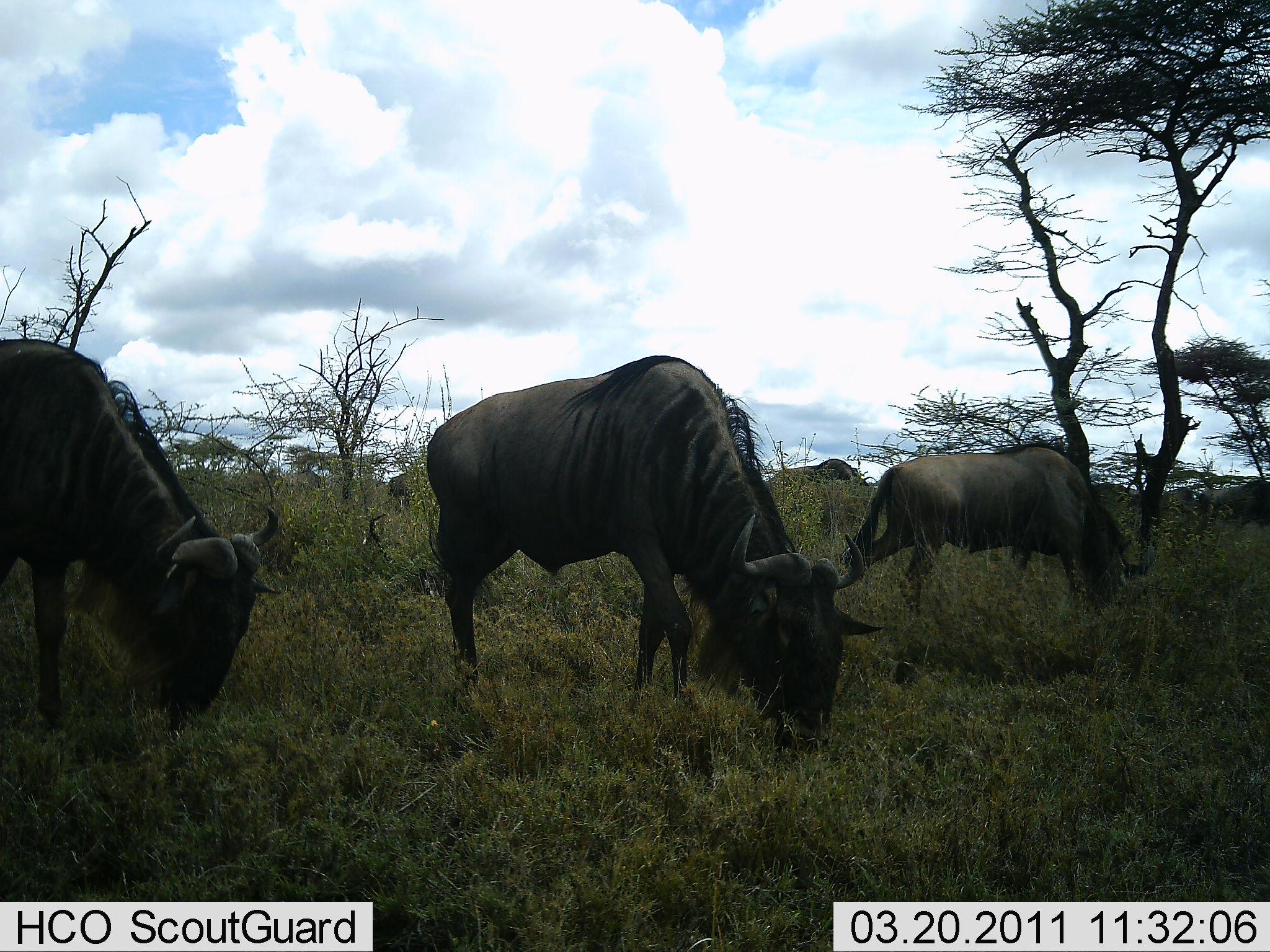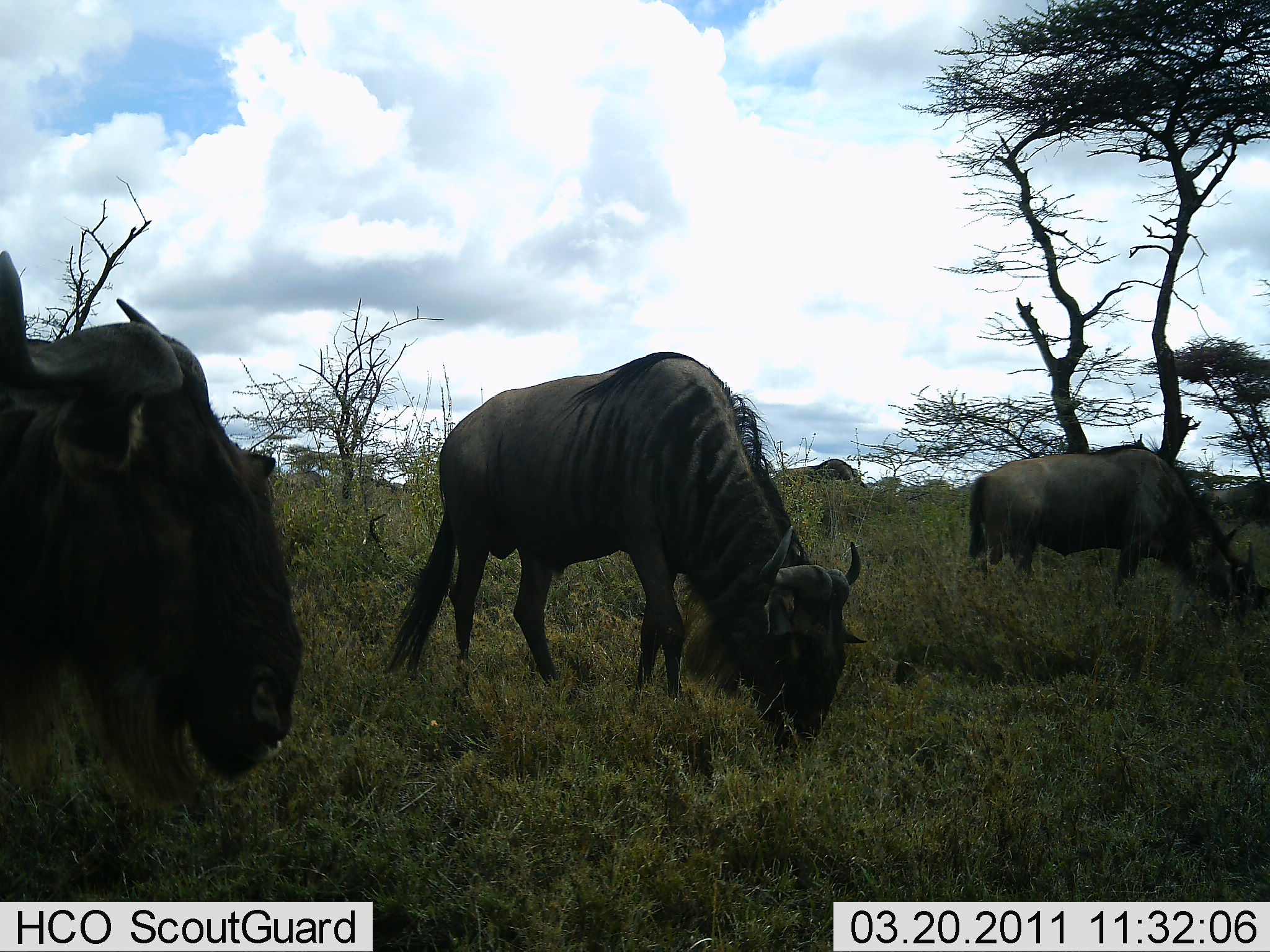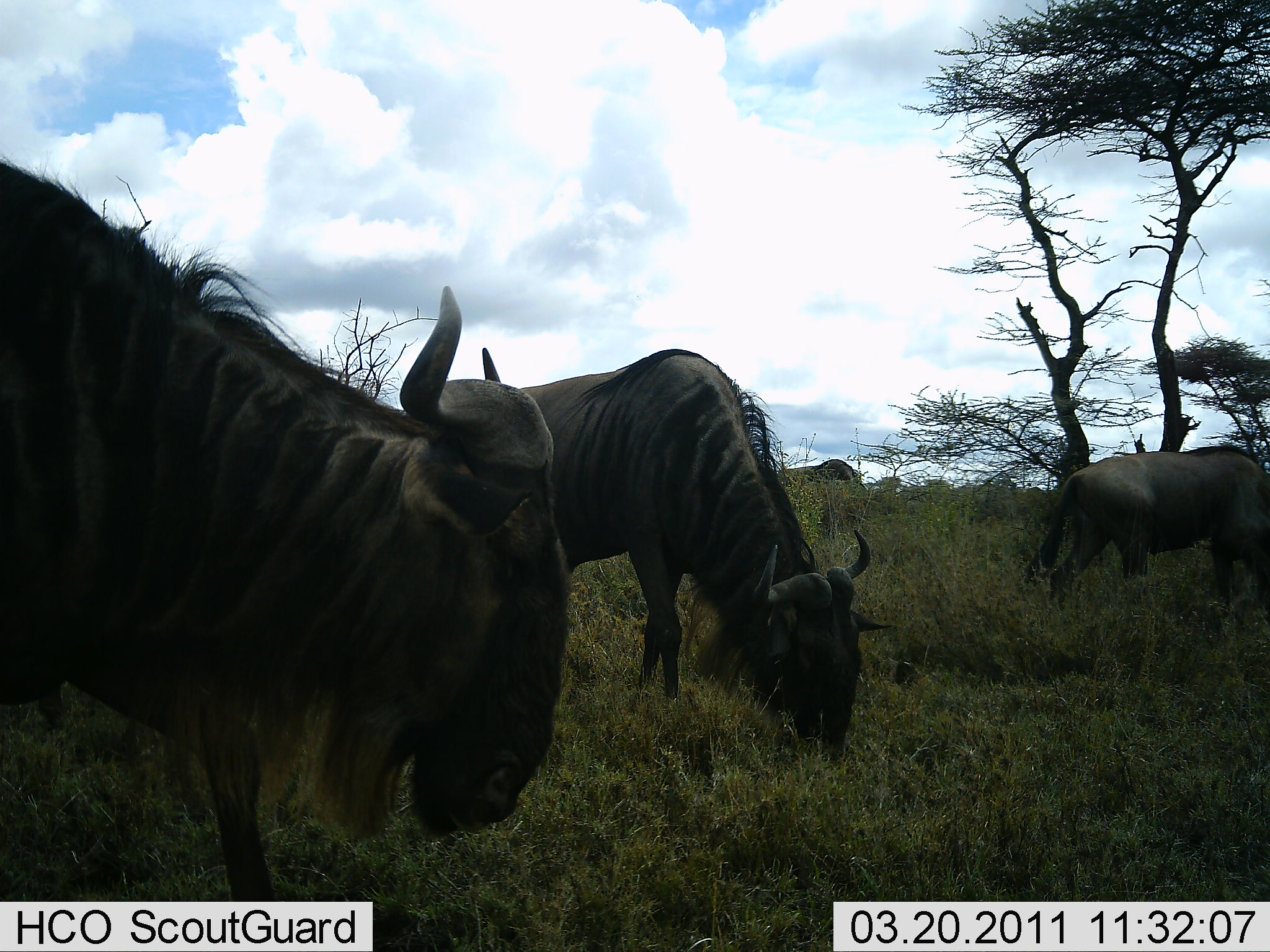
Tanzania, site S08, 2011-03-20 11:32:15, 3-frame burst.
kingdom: Animalia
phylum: Chordata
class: Mammalia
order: Artiodactyla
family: Bovidae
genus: Connochaetes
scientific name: Connochaetes taurinus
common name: blue wildebeest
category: wildebeest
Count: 3.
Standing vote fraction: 0%.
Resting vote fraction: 0%.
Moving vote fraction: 64%.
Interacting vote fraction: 0%.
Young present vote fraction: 0%.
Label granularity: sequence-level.